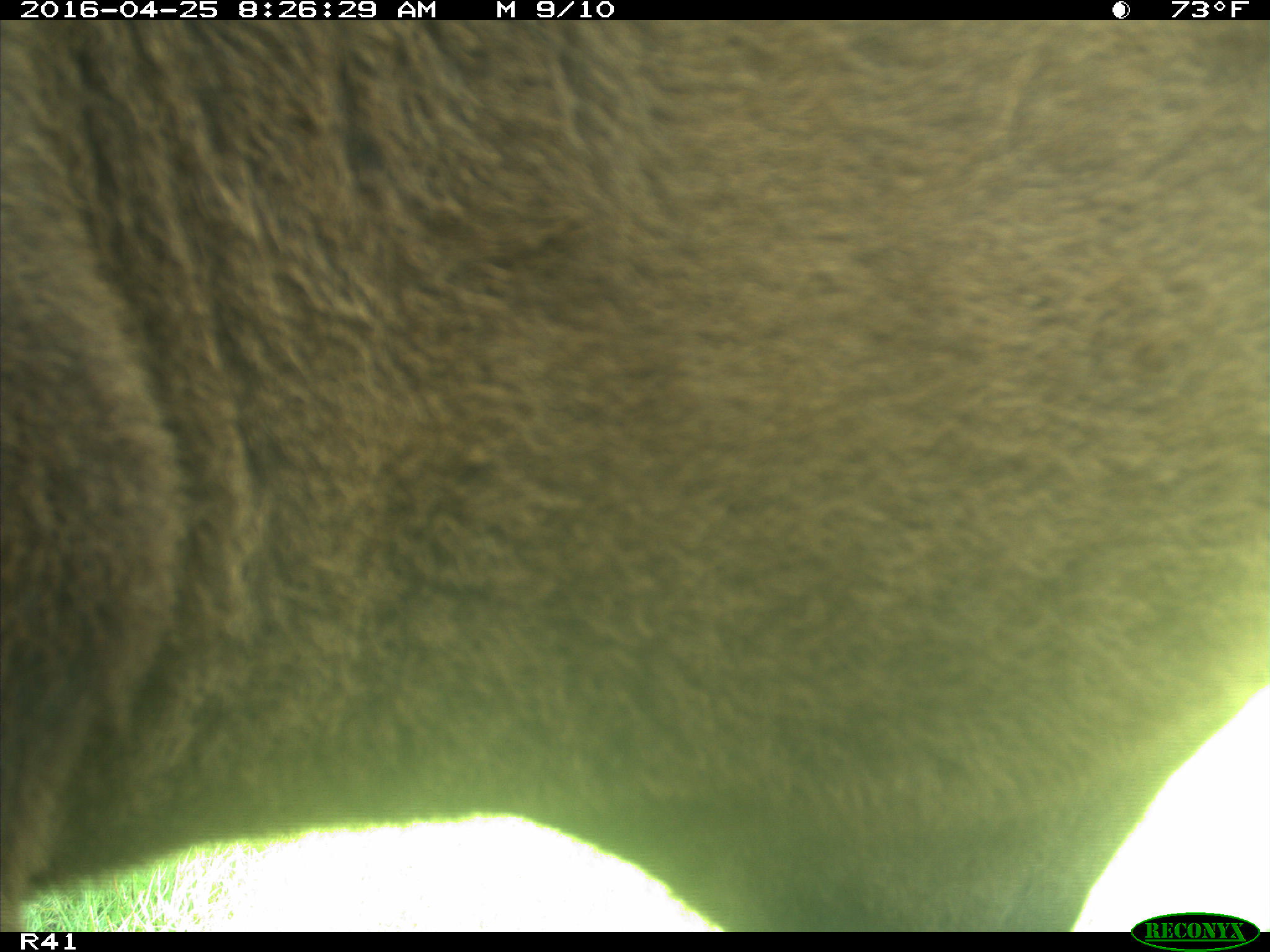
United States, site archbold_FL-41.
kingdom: Animalia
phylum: Chordata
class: Mammalia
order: Artiodactyla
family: Bovidae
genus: Bos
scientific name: Bos taurus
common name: domestic cow